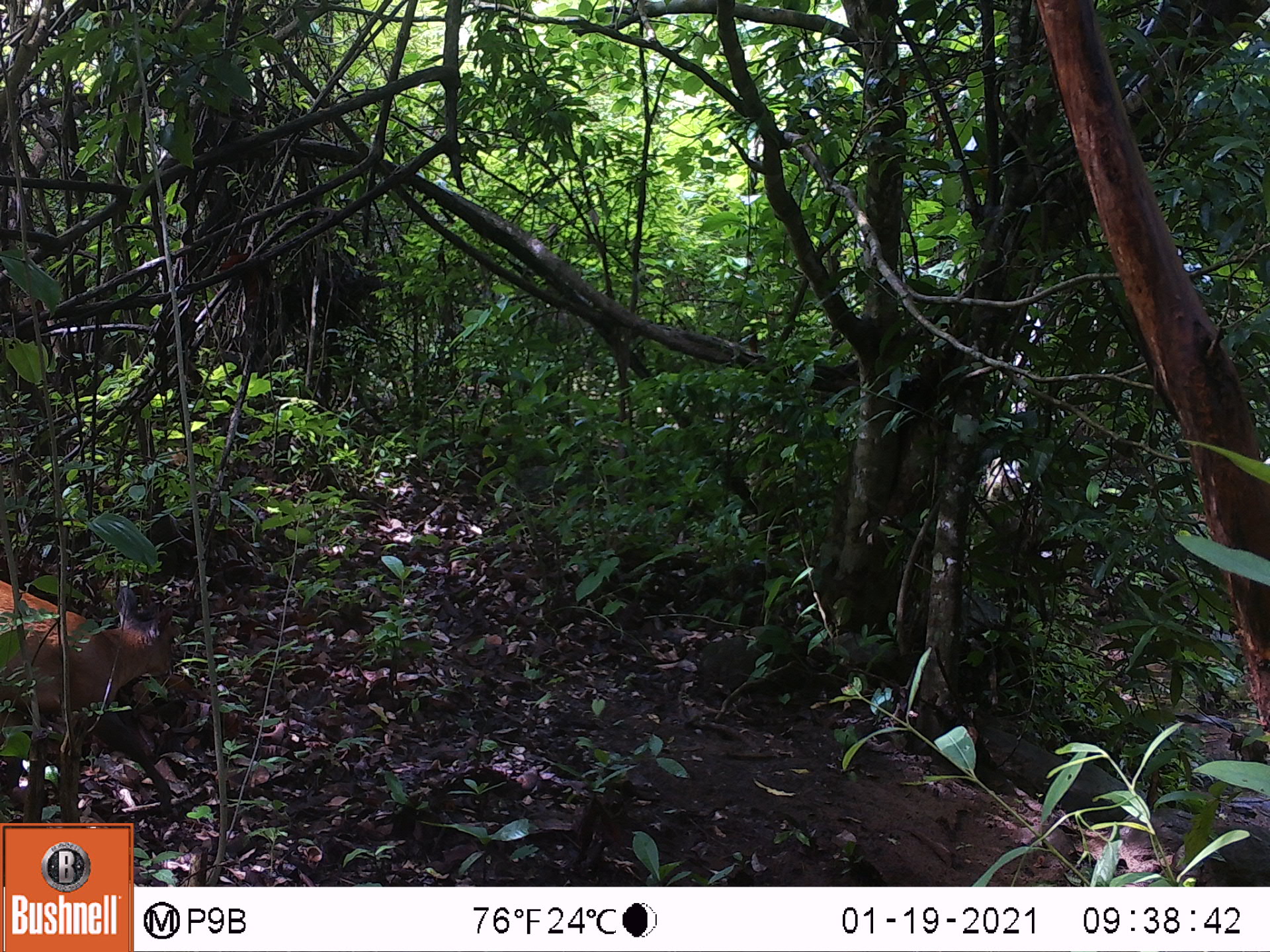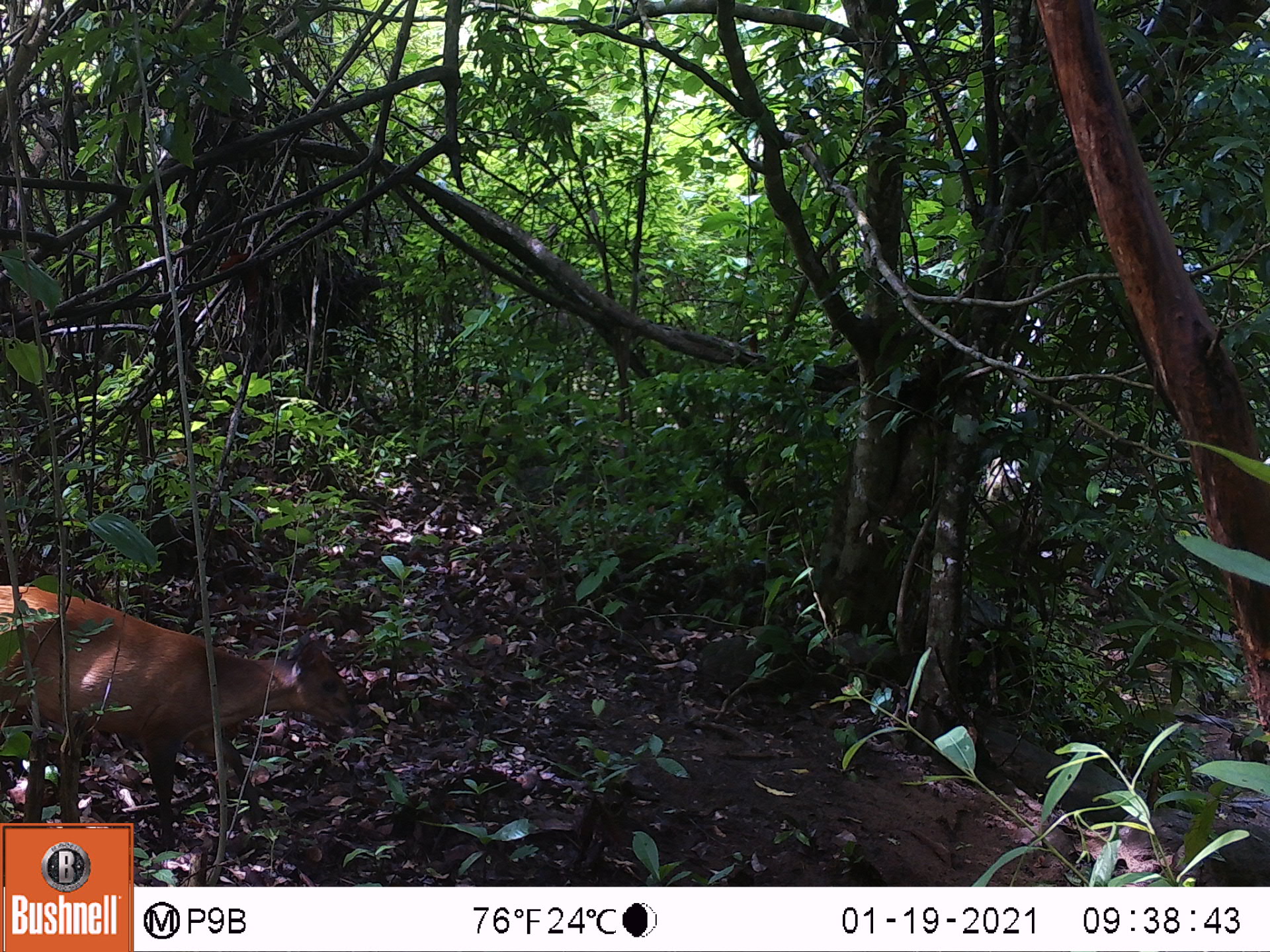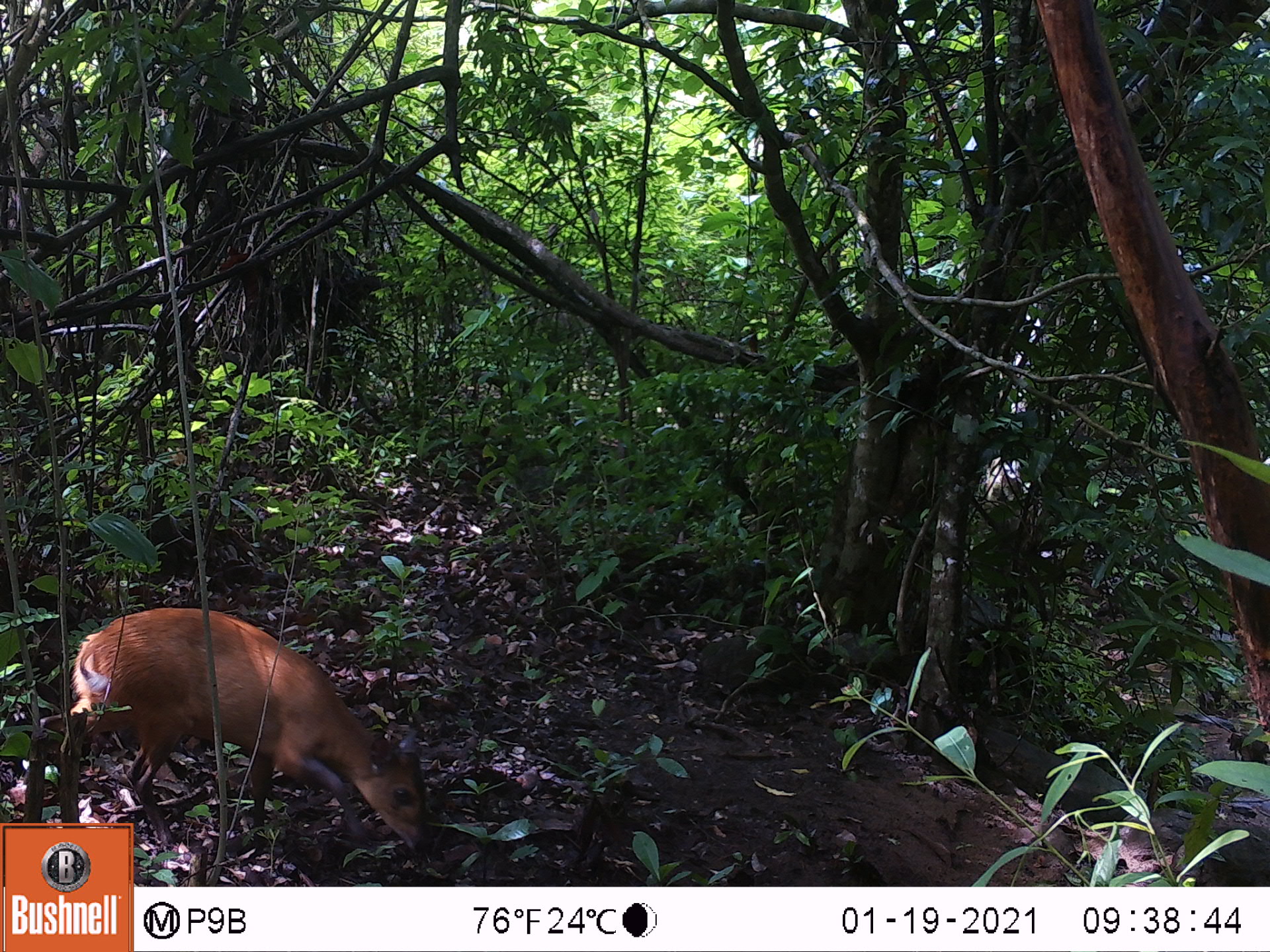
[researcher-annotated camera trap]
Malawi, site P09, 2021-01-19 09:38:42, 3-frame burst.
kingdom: Animalia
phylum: Chordata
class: Mammalia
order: Artiodactyla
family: Bovidae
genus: Cephalophorus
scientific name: Cephalophorus natalensis natalensis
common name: red duiker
Red duiker (Cephalophorus natalensis natalensis), count 1.